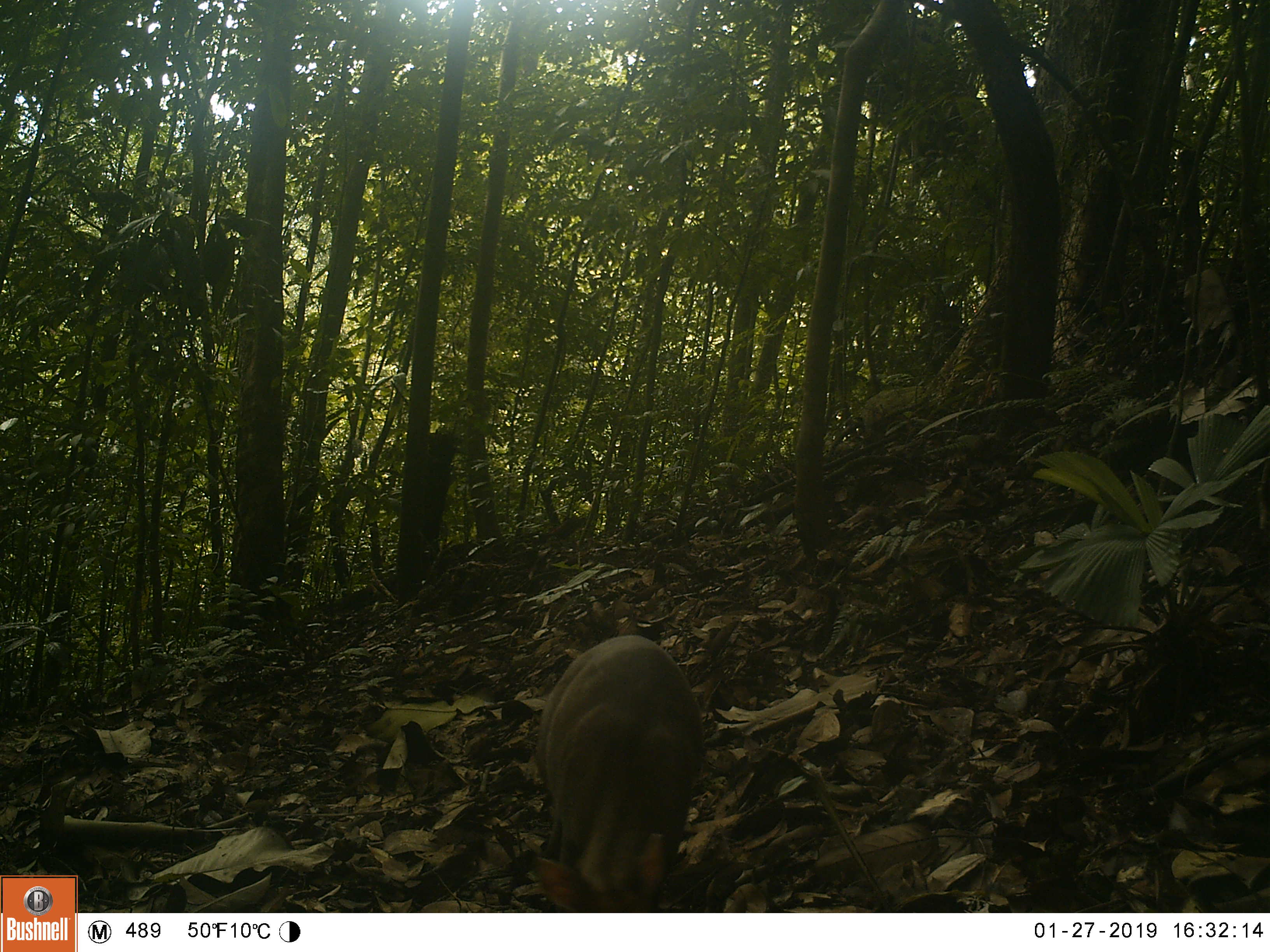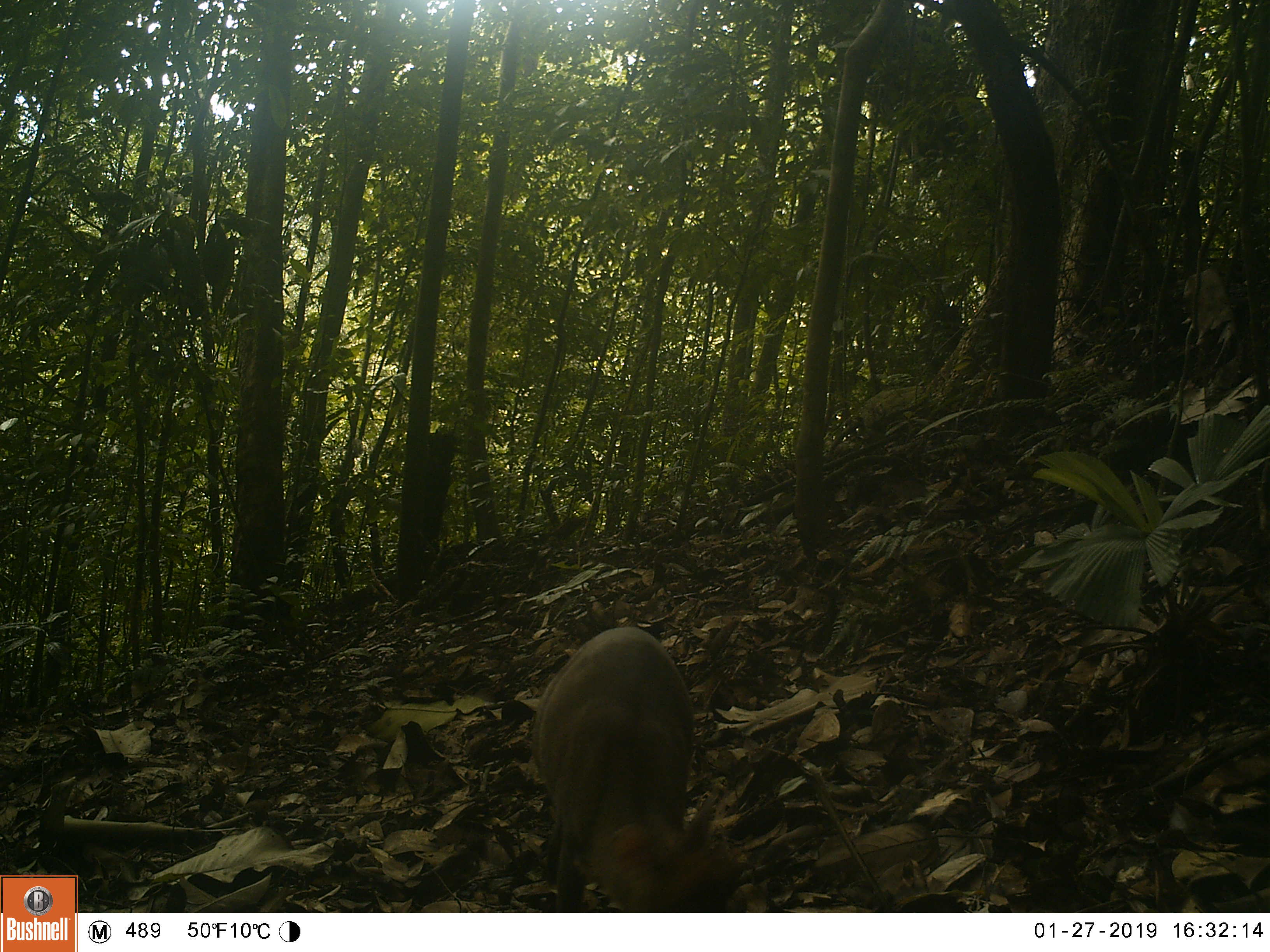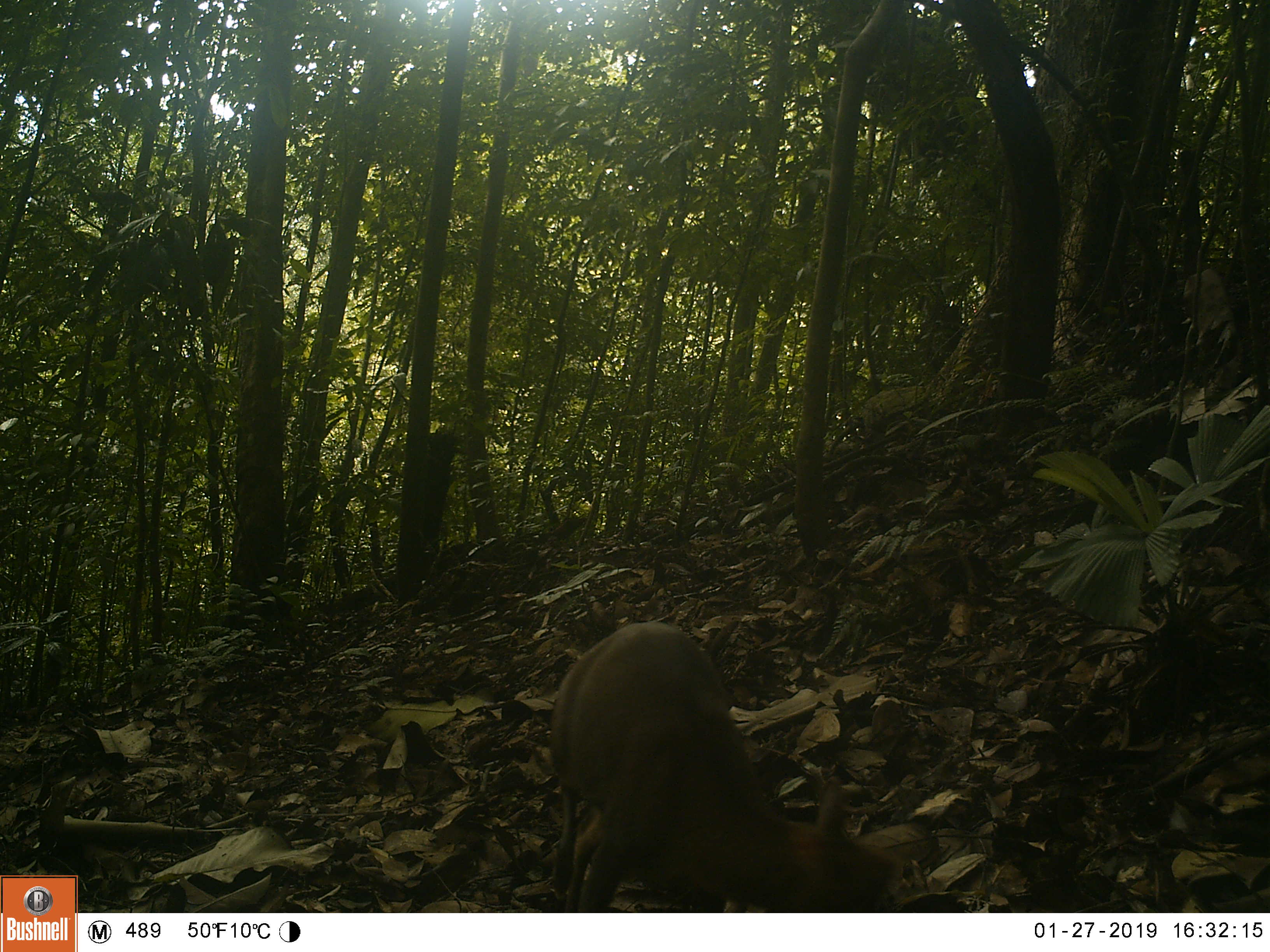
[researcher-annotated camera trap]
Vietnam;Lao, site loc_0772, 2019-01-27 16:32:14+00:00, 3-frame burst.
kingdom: Animalia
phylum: Chordata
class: Mammalia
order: Artiodactyla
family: Cervidae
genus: Muntiacus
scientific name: Muntiacus rooseveltorum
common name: roosevelt's muntjac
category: roosevelts muntjac group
Roosevelts muntjac group (roosevelt's muntjac) (Muntiacus rooseveltorum). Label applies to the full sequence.